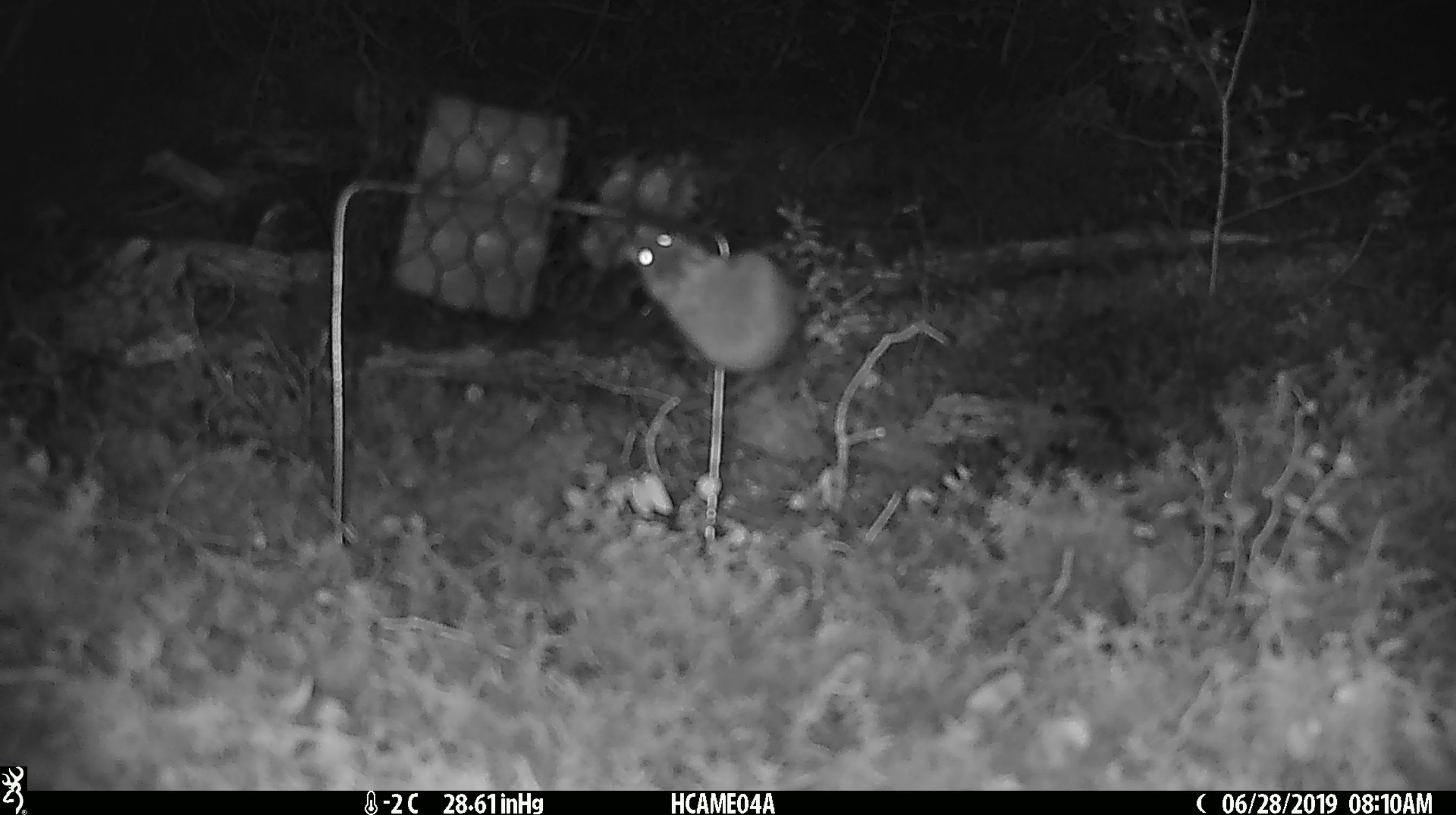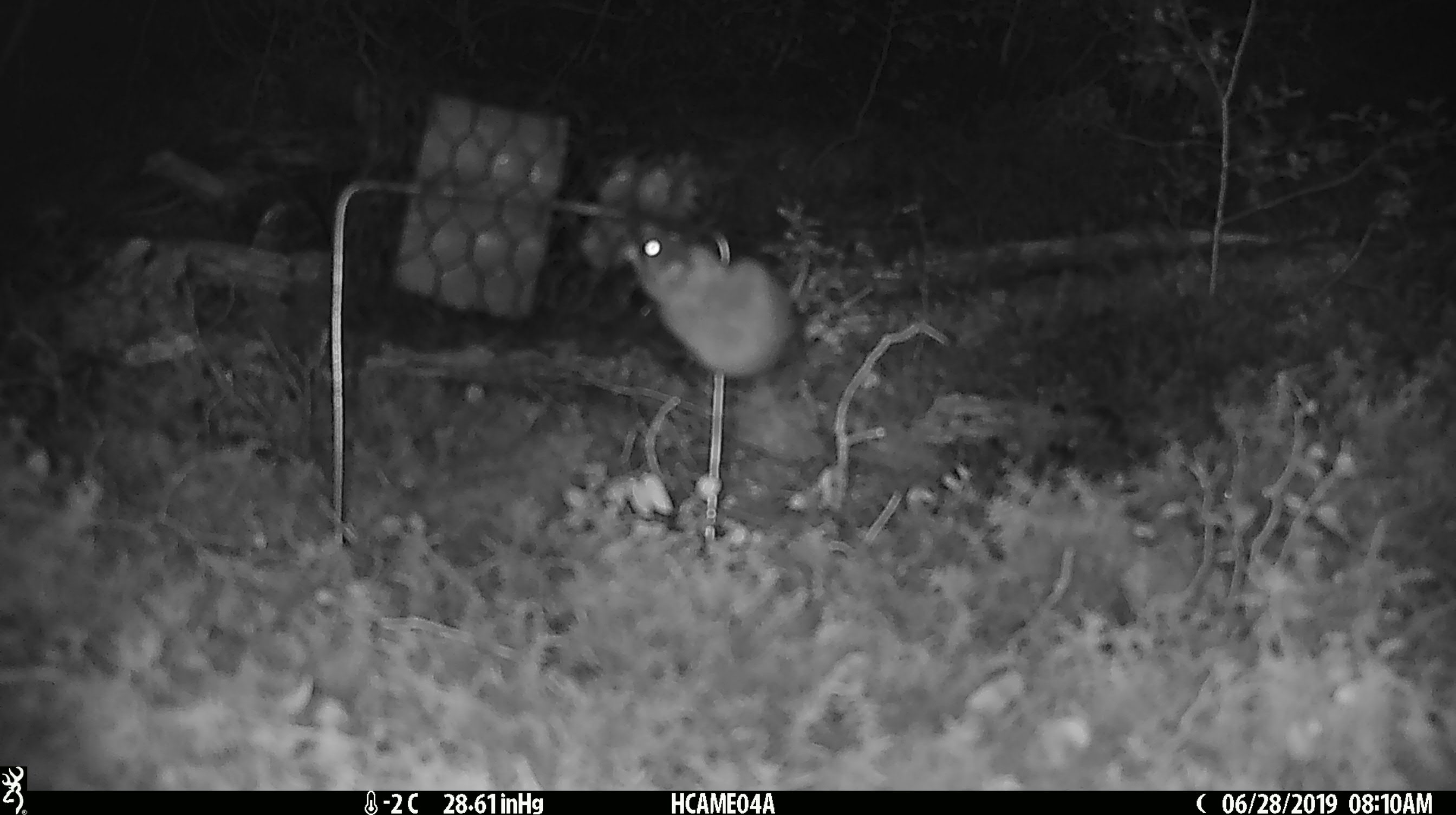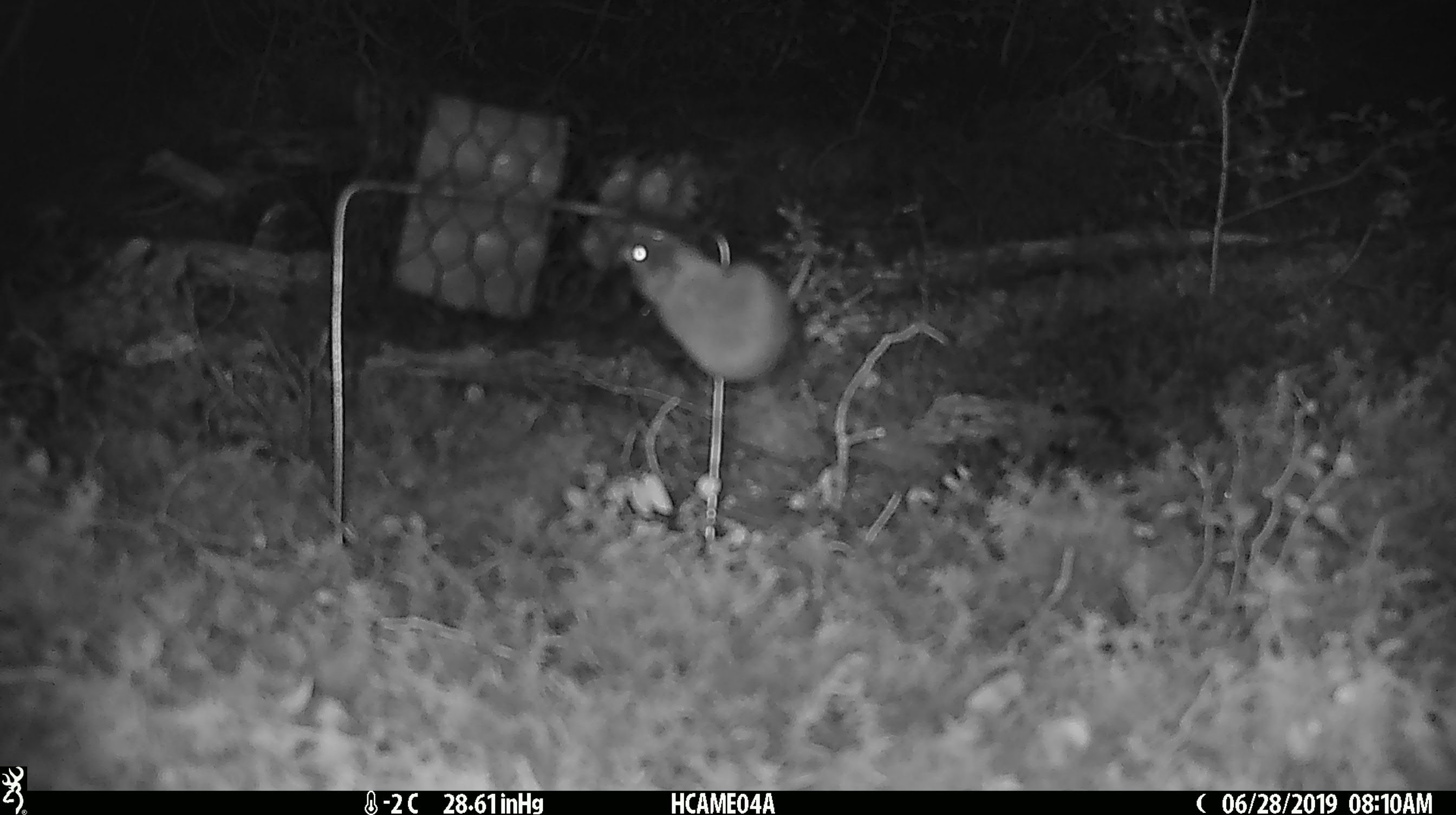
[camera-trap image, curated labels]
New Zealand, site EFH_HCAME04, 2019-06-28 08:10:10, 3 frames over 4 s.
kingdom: Animalia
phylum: Chordata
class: Mammalia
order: Rodentia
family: Muridae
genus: Mus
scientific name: Mus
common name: mouse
Mouse (Mus).